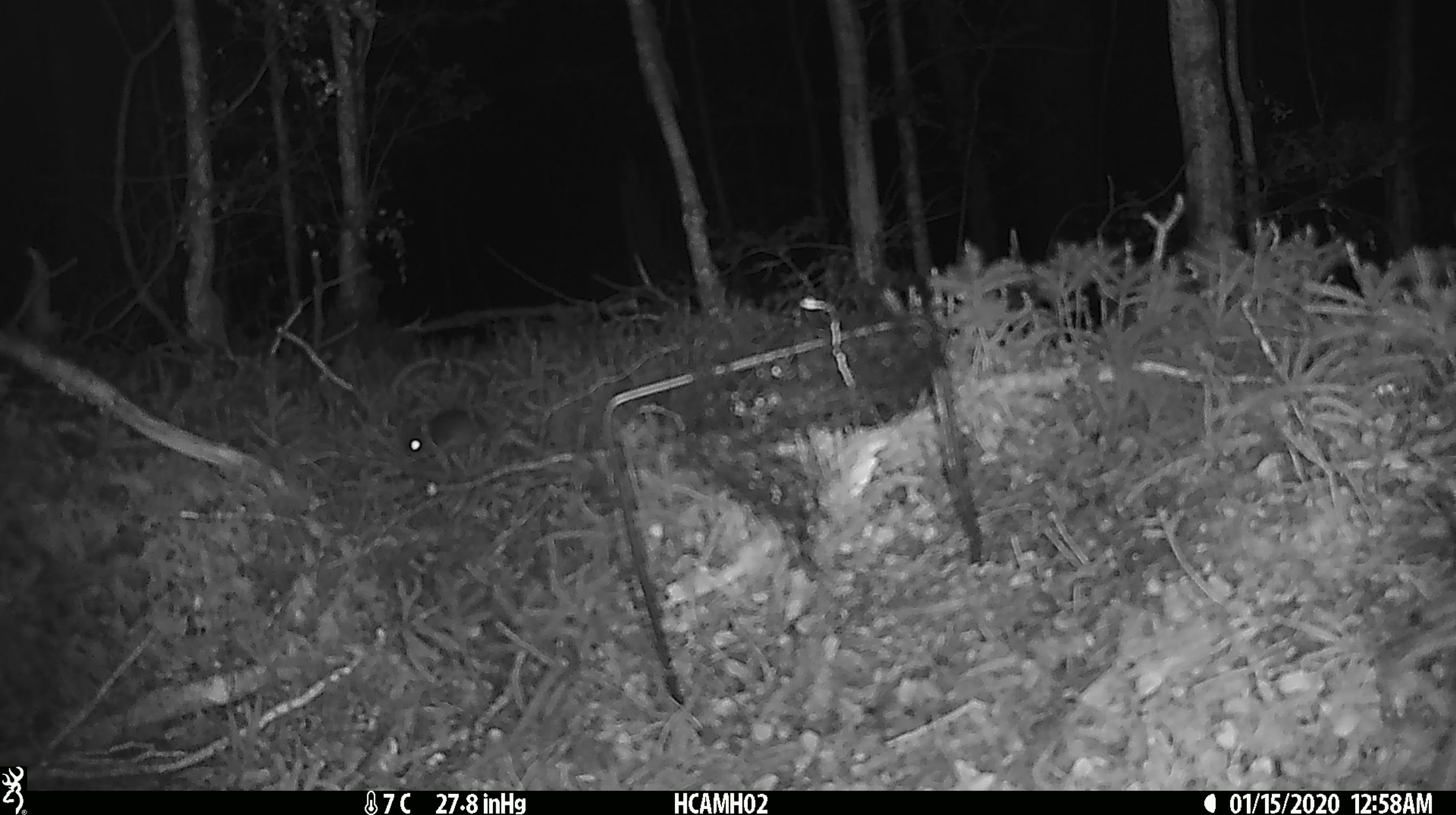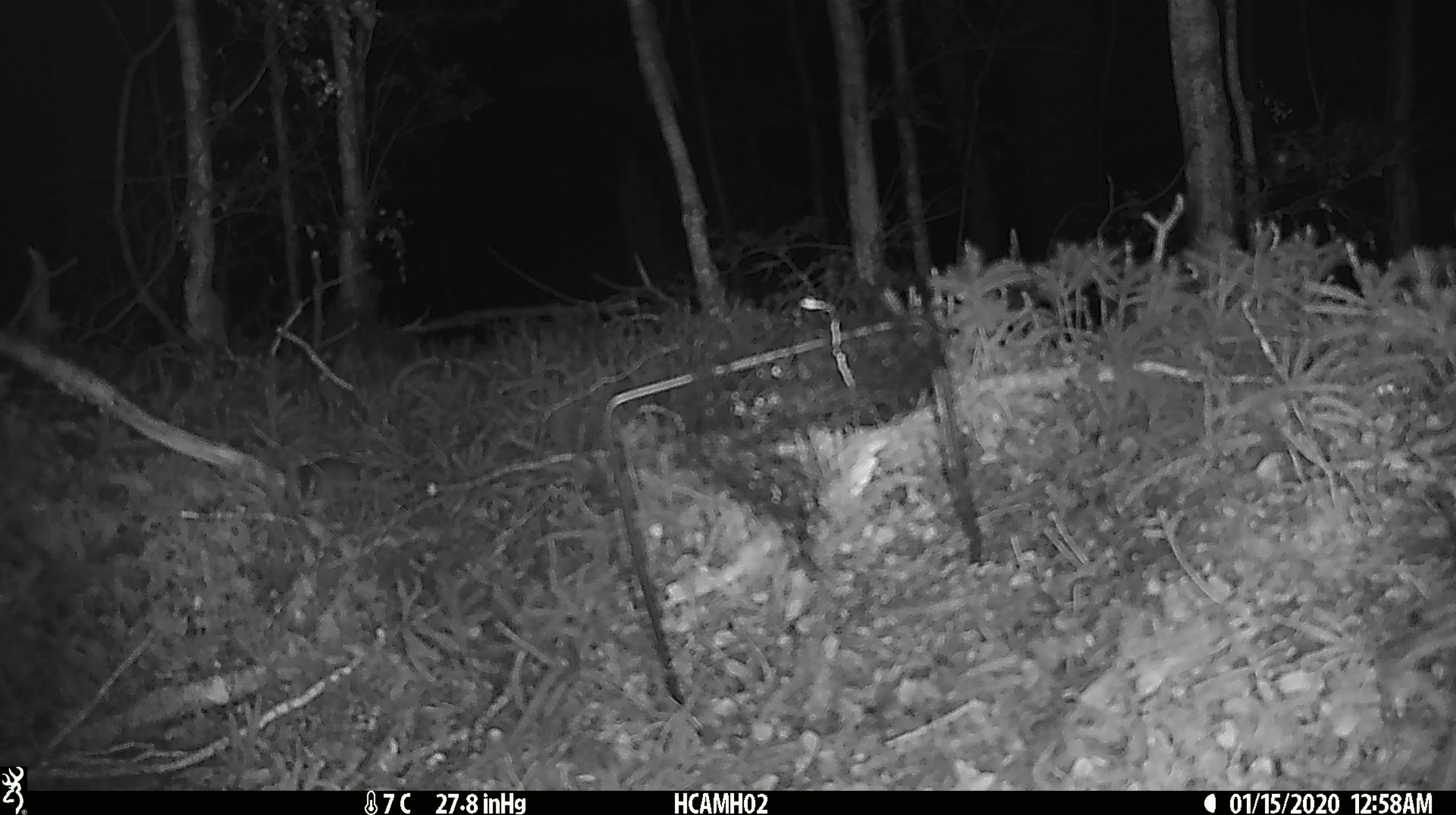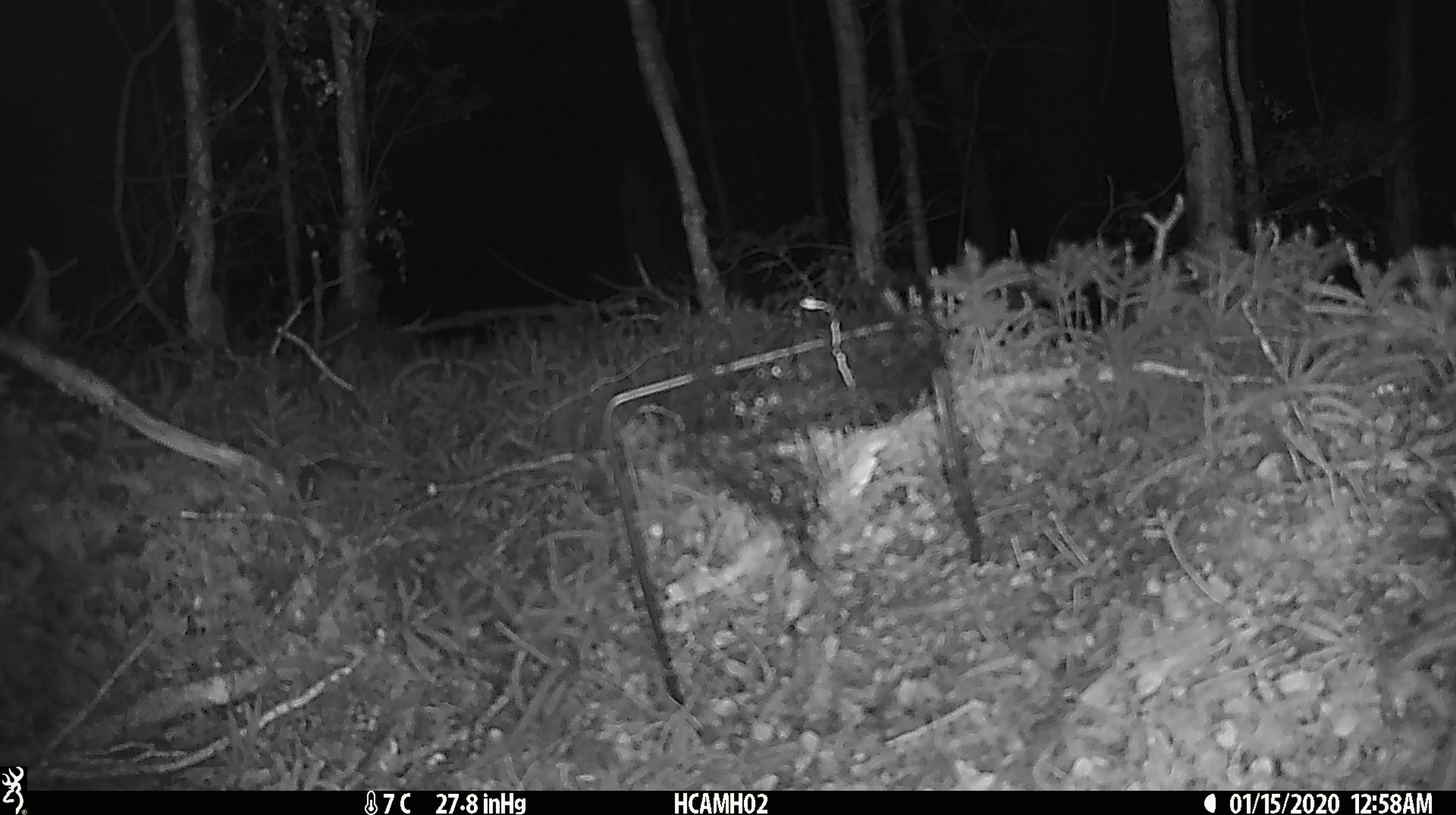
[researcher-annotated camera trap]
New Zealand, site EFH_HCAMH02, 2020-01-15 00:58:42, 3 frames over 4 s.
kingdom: Animalia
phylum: Chordata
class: Mammalia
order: Rodentia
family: Muridae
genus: Mus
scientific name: Mus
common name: mouse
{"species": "mouse (Mus)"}